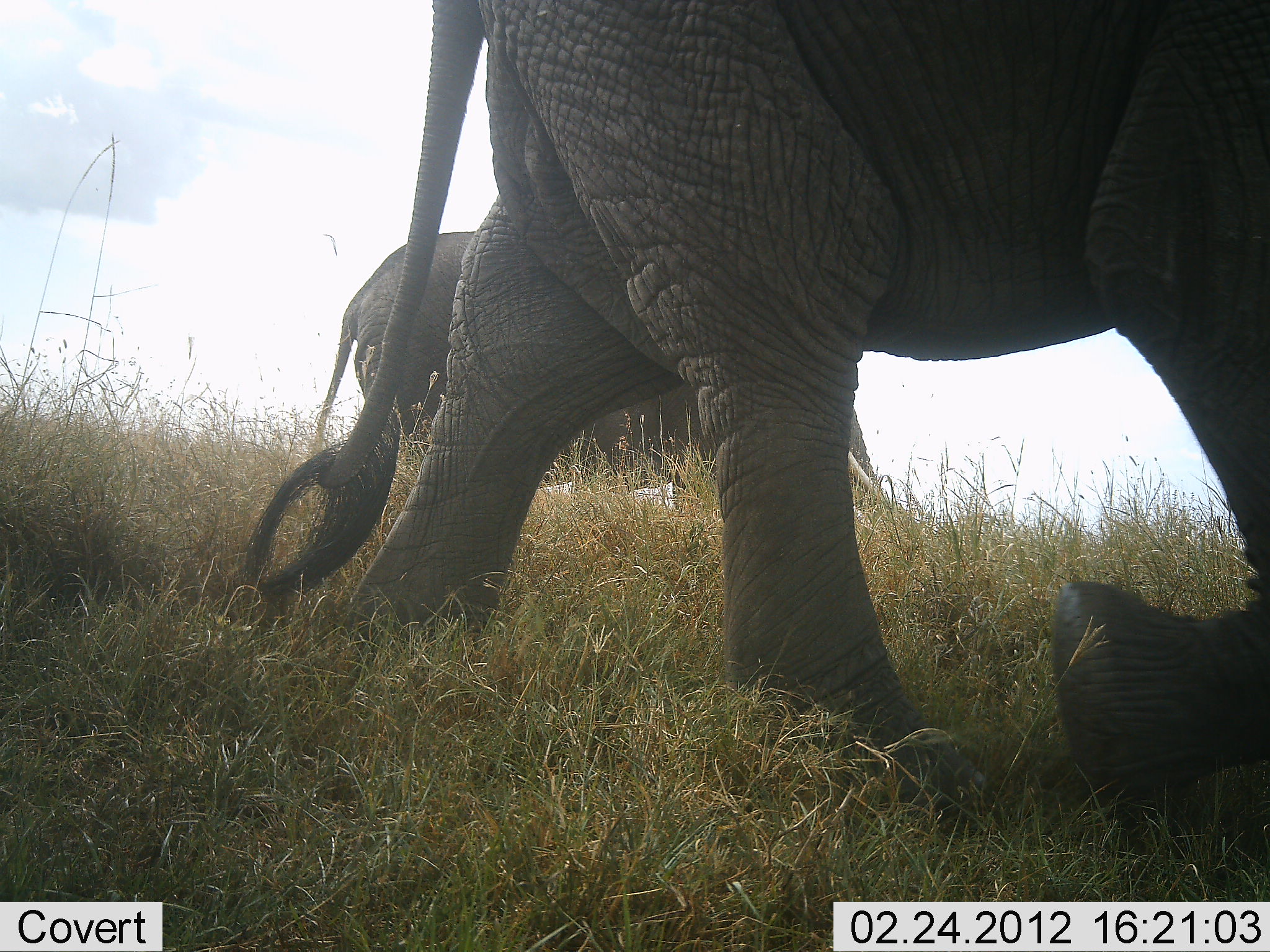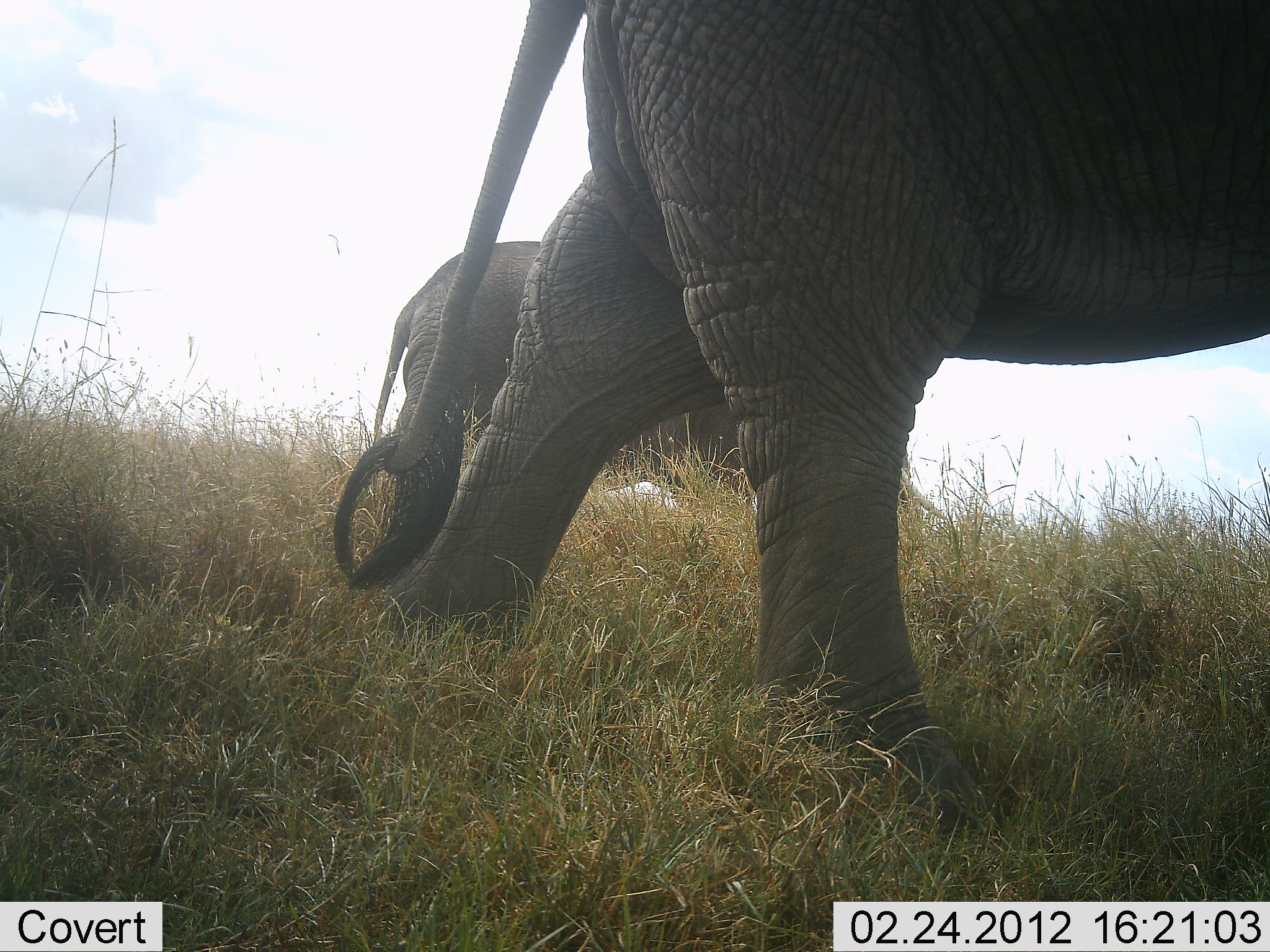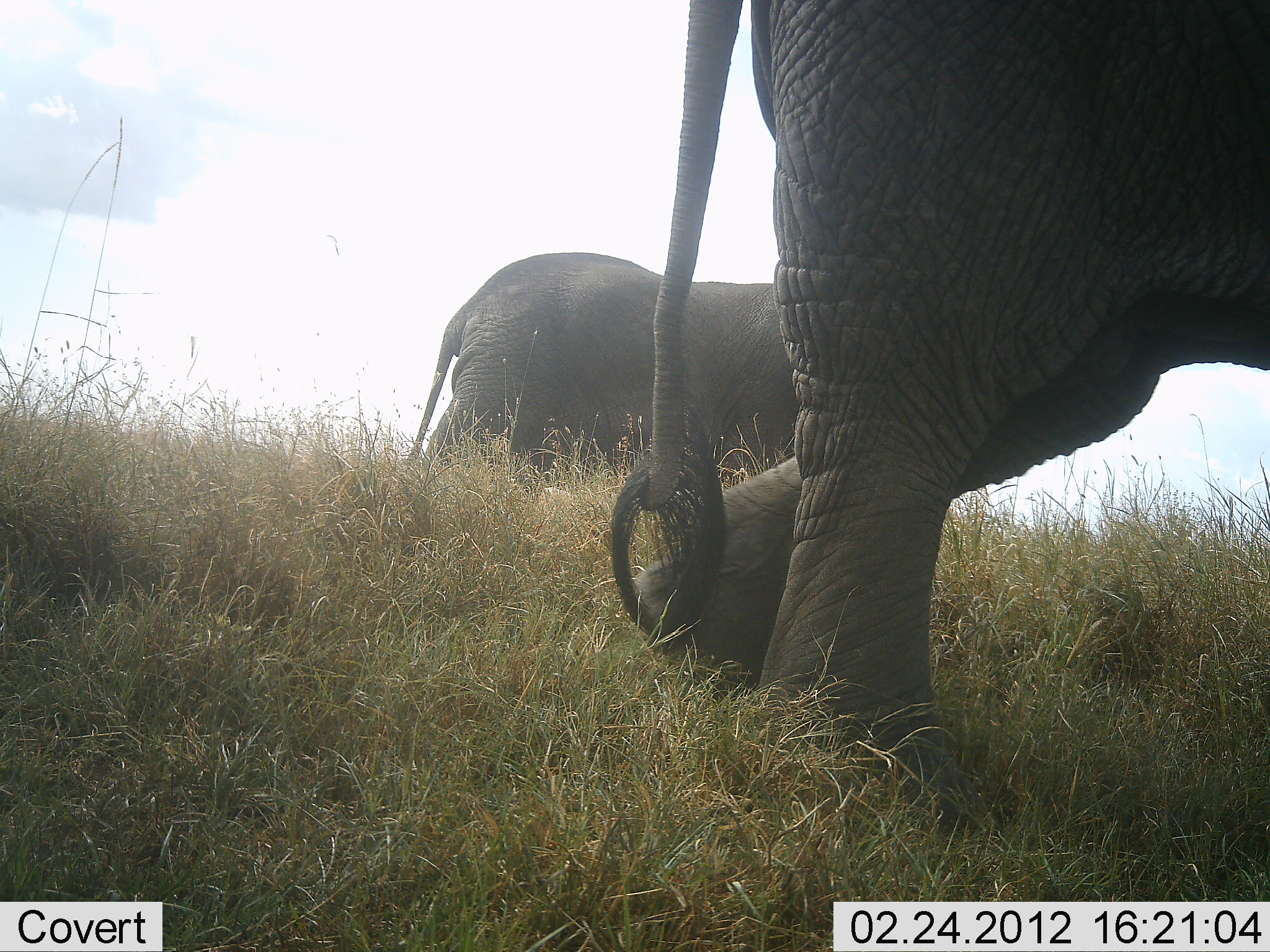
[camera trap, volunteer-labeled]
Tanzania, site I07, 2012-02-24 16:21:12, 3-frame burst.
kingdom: Animalia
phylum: Chordata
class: Mammalia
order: Proboscidea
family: Elephantidae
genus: Loxodonta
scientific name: Loxodonta africana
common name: african bush elephant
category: elephant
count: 2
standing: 5%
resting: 0%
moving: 95%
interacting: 0%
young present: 0%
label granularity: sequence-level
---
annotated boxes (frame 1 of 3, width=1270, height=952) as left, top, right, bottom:
animal: 249, 1, 1270, 820; 309, 231, 886, 509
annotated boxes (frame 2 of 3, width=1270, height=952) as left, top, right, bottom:
animal: 330, 2, 1270, 820; 374, 238, 949, 527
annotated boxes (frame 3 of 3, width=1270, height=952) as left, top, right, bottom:
animal: 608, 0, 1270, 822; 405, 252, 801, 492